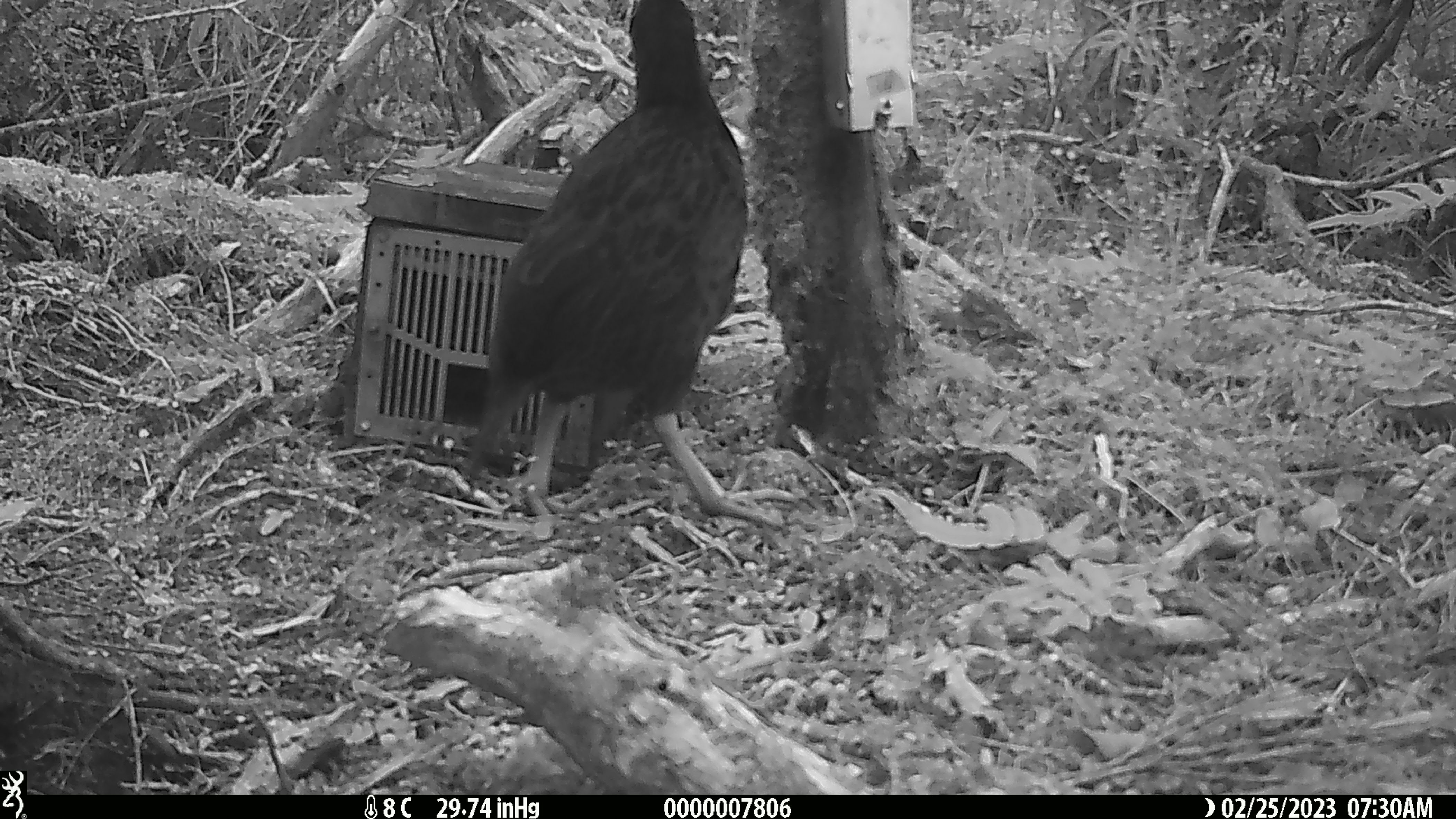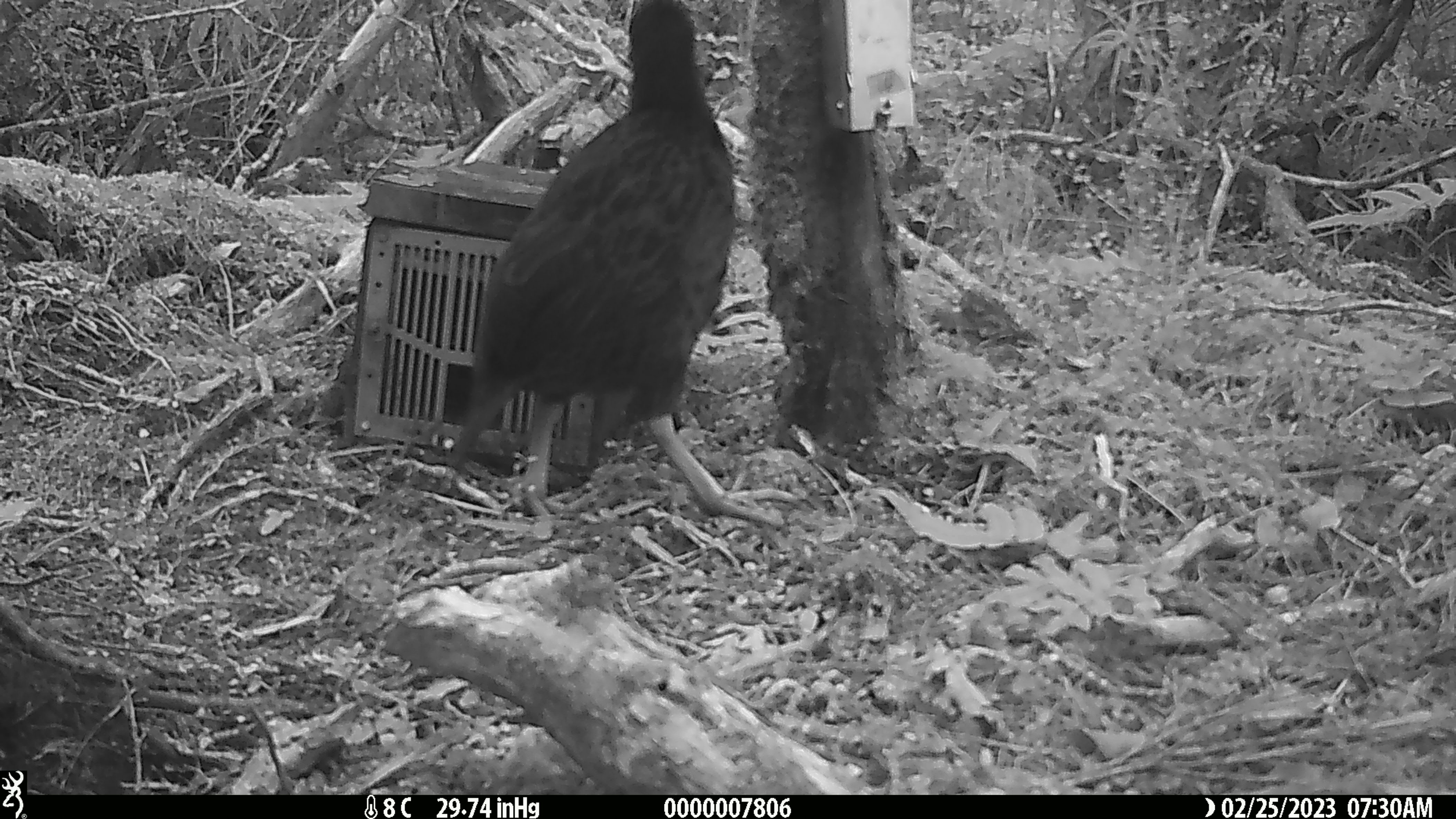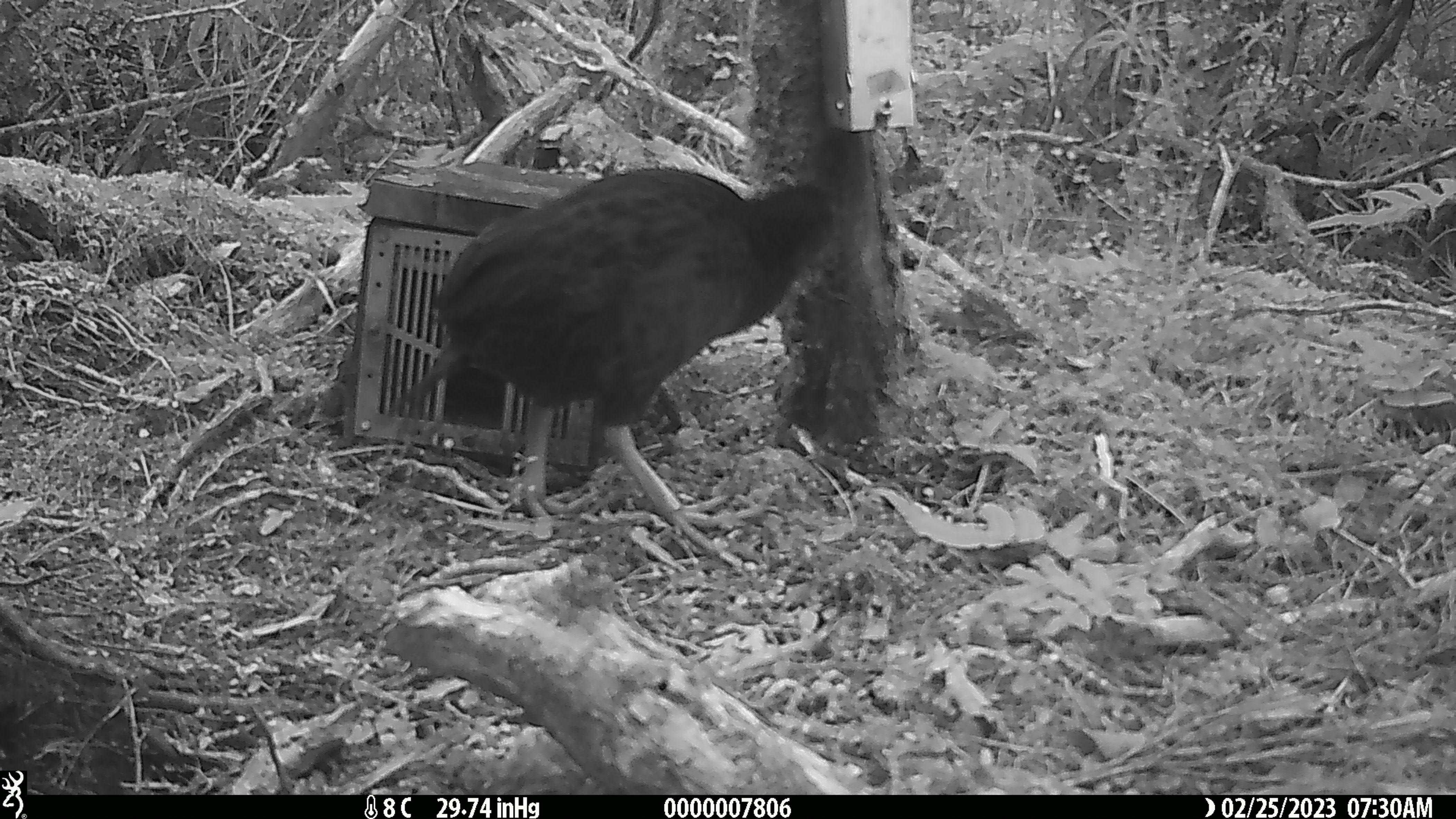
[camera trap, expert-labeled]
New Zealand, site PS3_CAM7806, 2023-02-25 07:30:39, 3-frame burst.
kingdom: Animalia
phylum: Chordata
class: Aves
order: Gruiformes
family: Rallidae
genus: Gallirallus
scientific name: Gallirallus australis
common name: weka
Weka (Gallirallus australis).